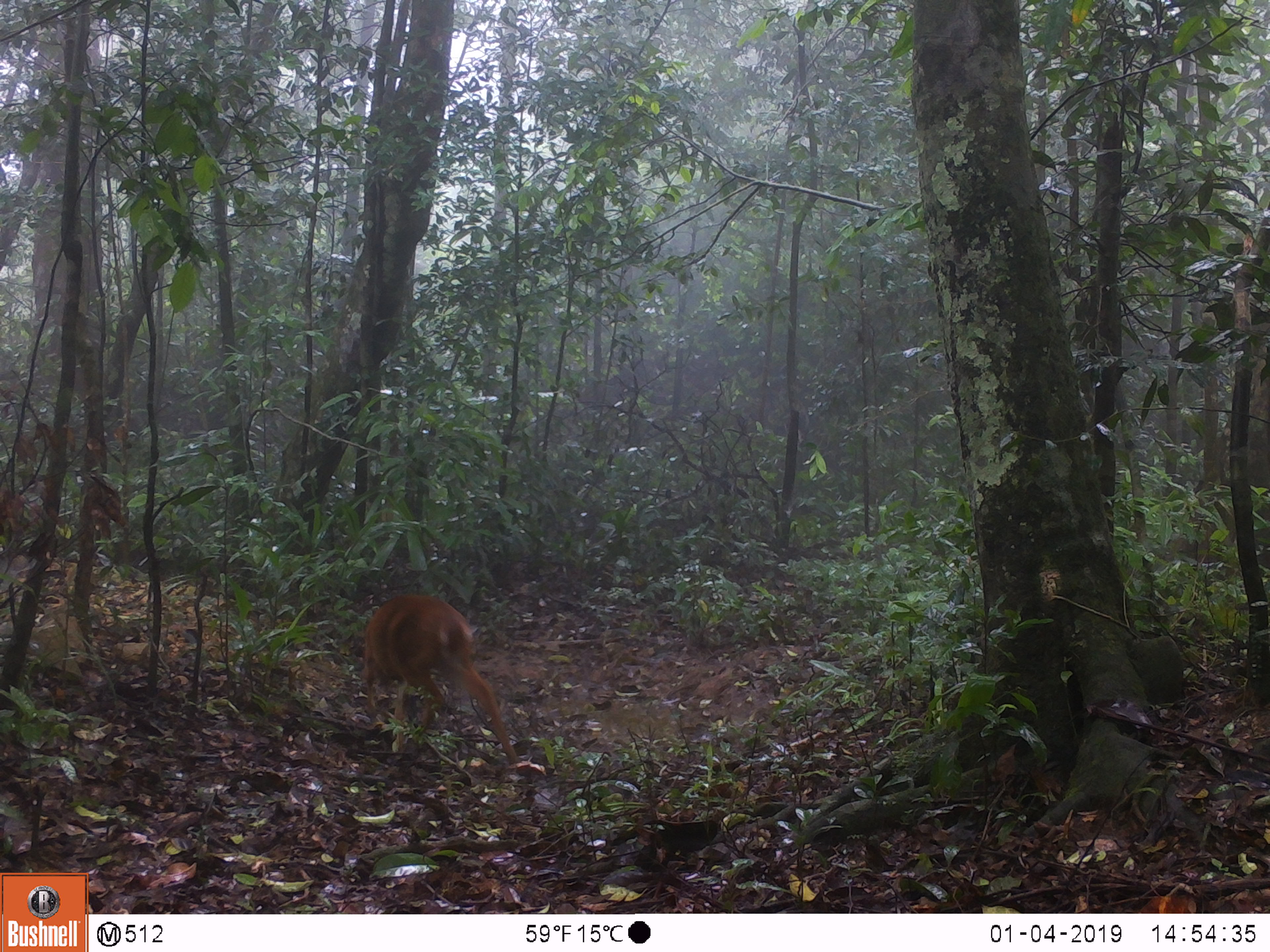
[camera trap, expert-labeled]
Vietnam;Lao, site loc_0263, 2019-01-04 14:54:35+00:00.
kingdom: Animalia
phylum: Chordata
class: Mammalia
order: Artiodactyla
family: Cervidae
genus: Muntiacus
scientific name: Muntiacus vuquangensis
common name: large-antlered muntjac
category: large antlered muntjac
Large antlered muntjac (large-antlered muntjac) (Muntiacus vuquangensis). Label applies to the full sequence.